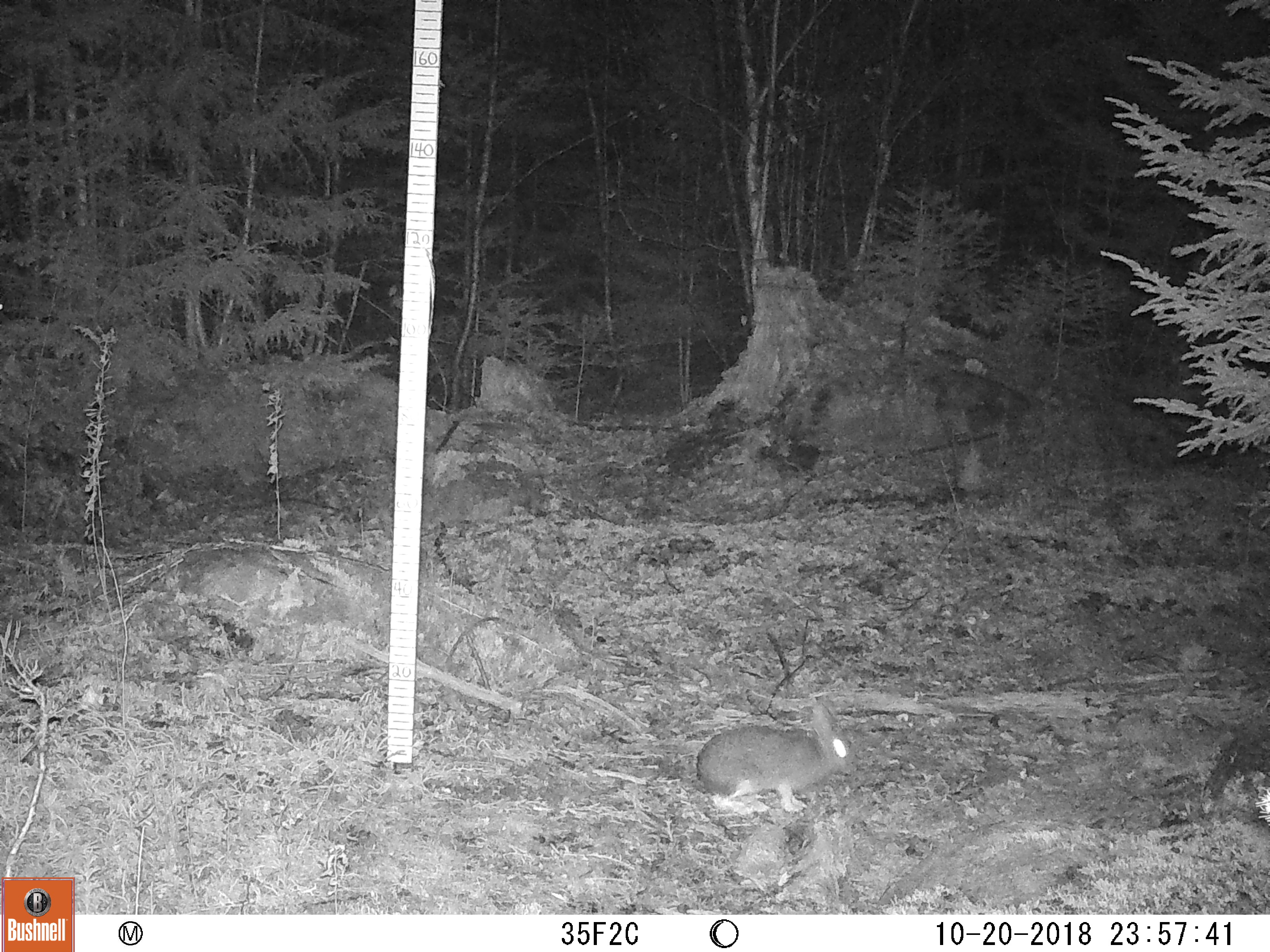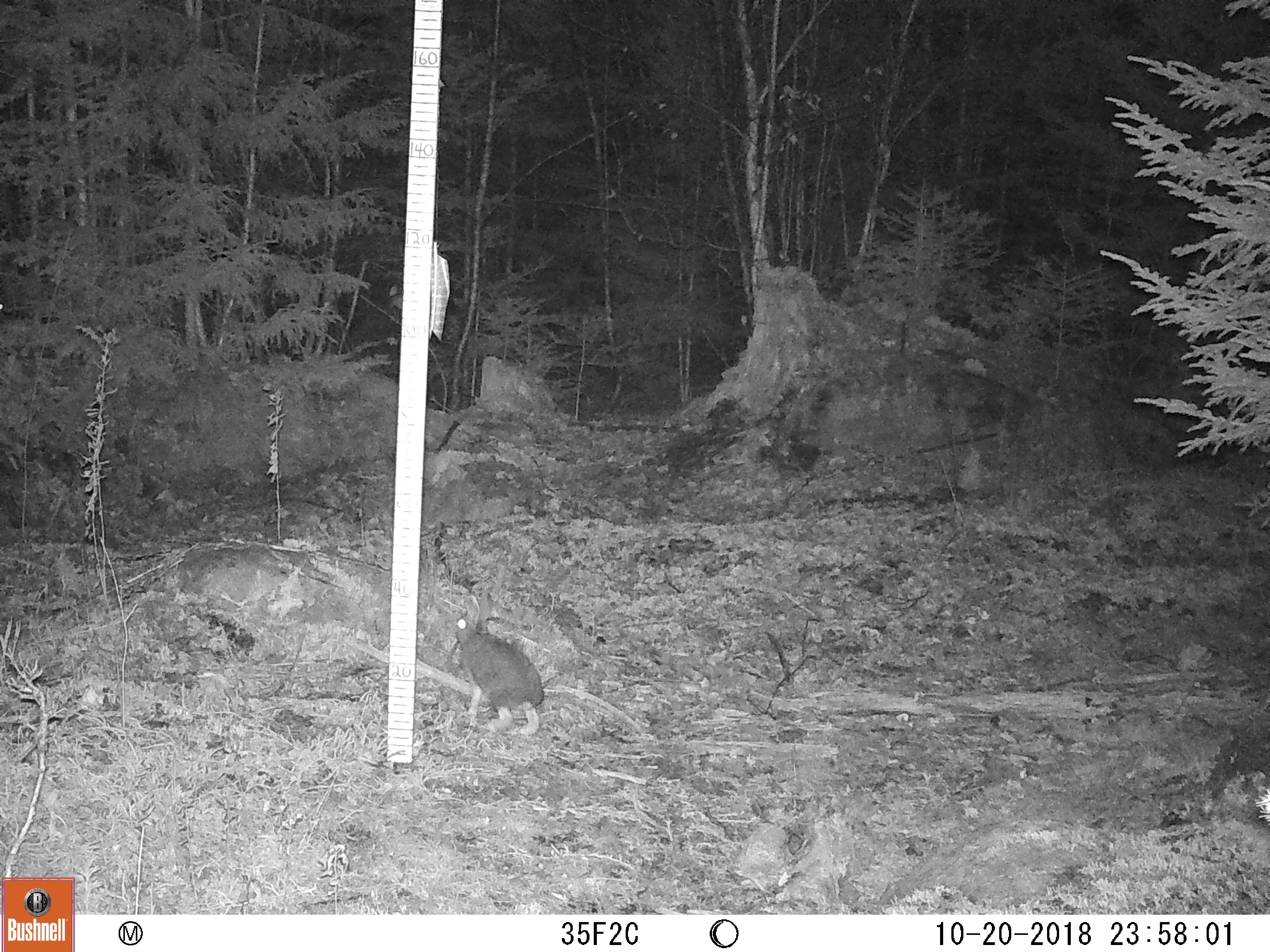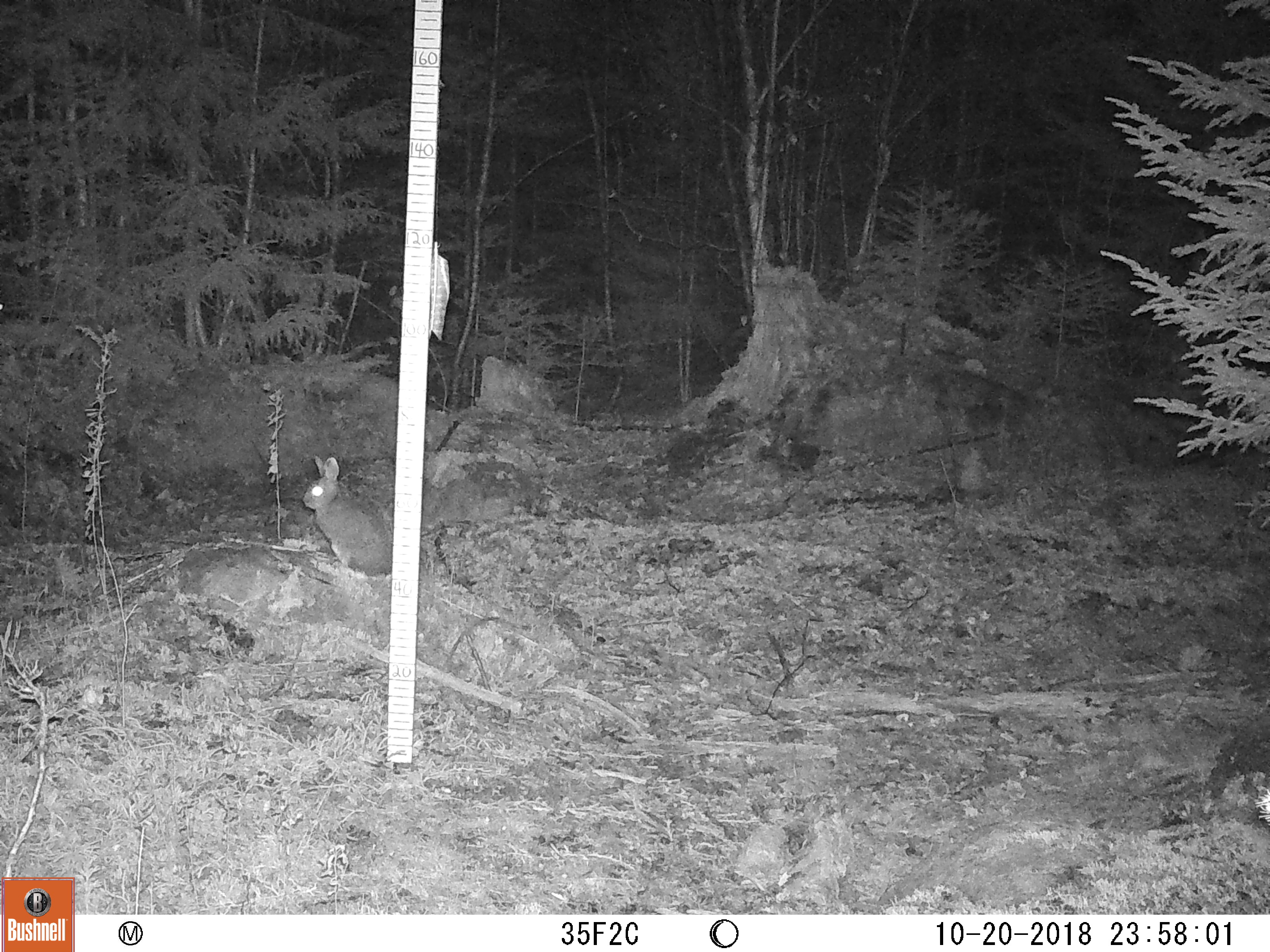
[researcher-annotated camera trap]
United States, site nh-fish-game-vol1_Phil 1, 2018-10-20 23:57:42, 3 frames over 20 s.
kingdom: Animalia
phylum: Chordata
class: Mammalia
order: Lagomorpha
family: Leporidae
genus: Lepus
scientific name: Lepus americanus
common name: snowshoe hare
Snowshoe hare (Lepus americanus).